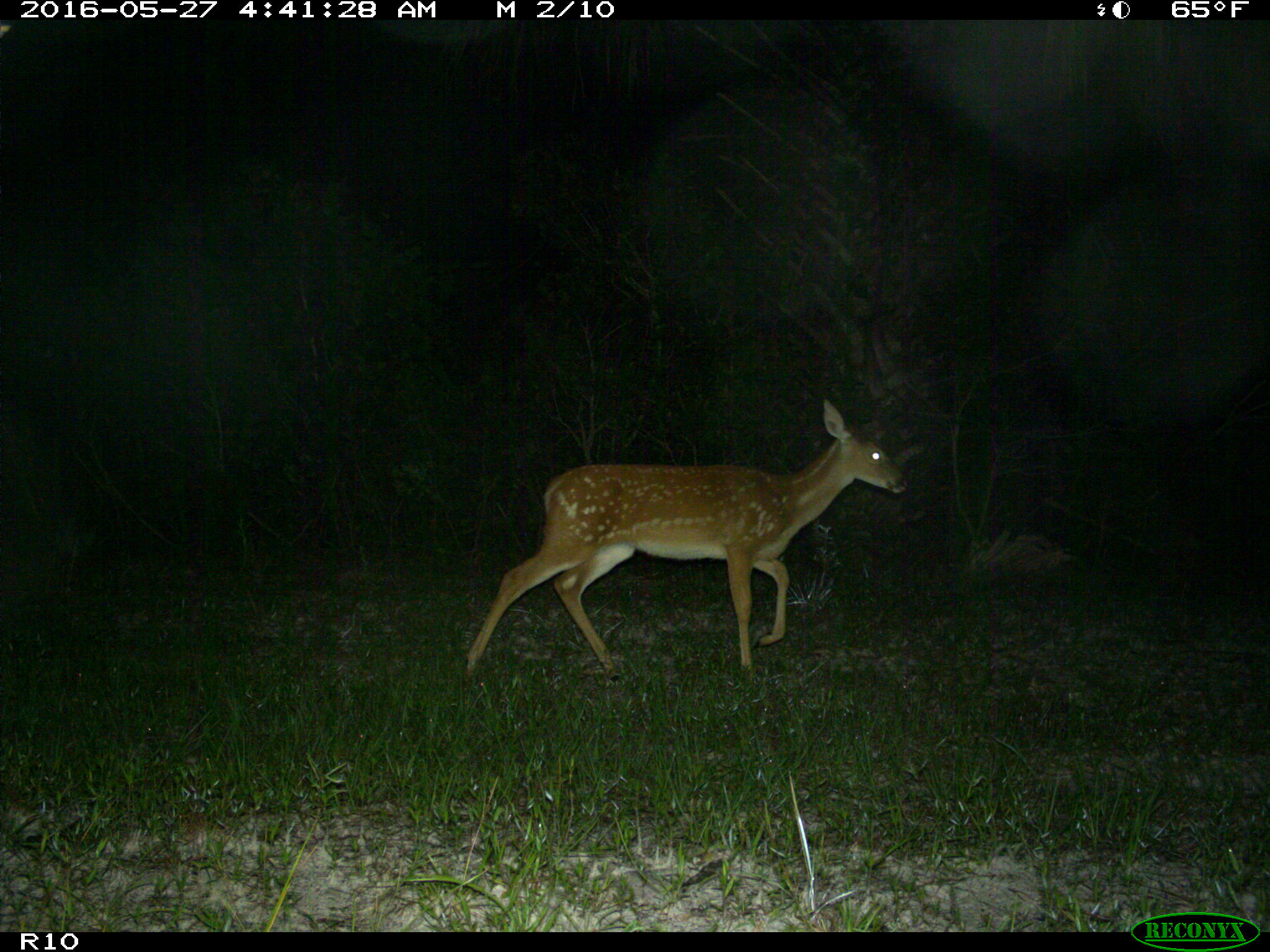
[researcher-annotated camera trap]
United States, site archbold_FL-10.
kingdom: Animalia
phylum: Chordata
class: Mammalia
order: Artiodactyla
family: Cervidae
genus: Odocoileus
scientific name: Odocoileus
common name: deer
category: unidentified deer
Unidentified deer (deer) (Odocoileus).